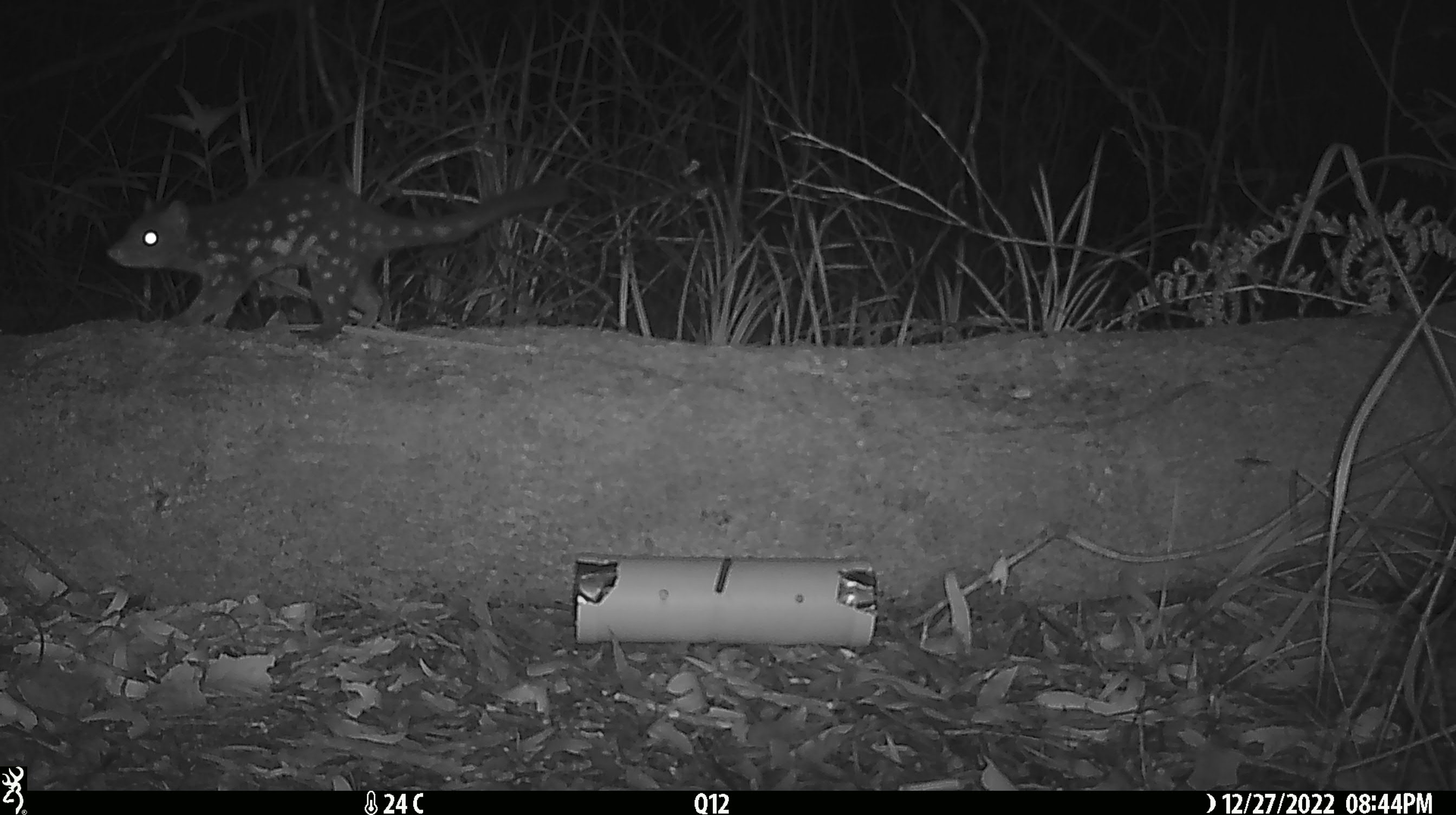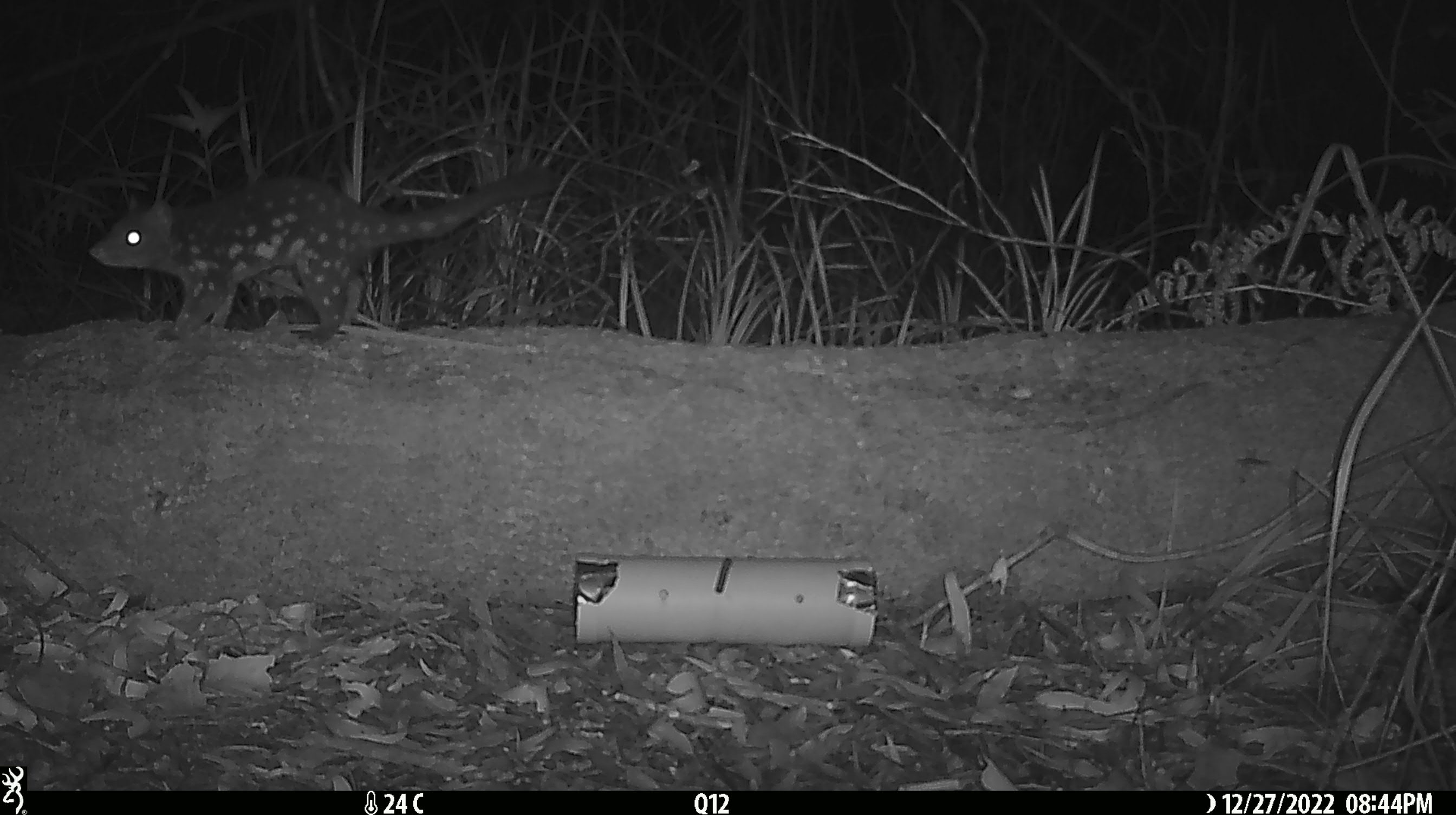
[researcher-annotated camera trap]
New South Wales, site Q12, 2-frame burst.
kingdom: Animalia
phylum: Chordata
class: Mammalia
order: Dasyuromorphia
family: Dasyuridae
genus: Dasyurus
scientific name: Dasyurus maculatus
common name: spotted-tailed quoll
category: quoll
Quoll (spotted-tailed quoll) (Dasyurus maculatus).